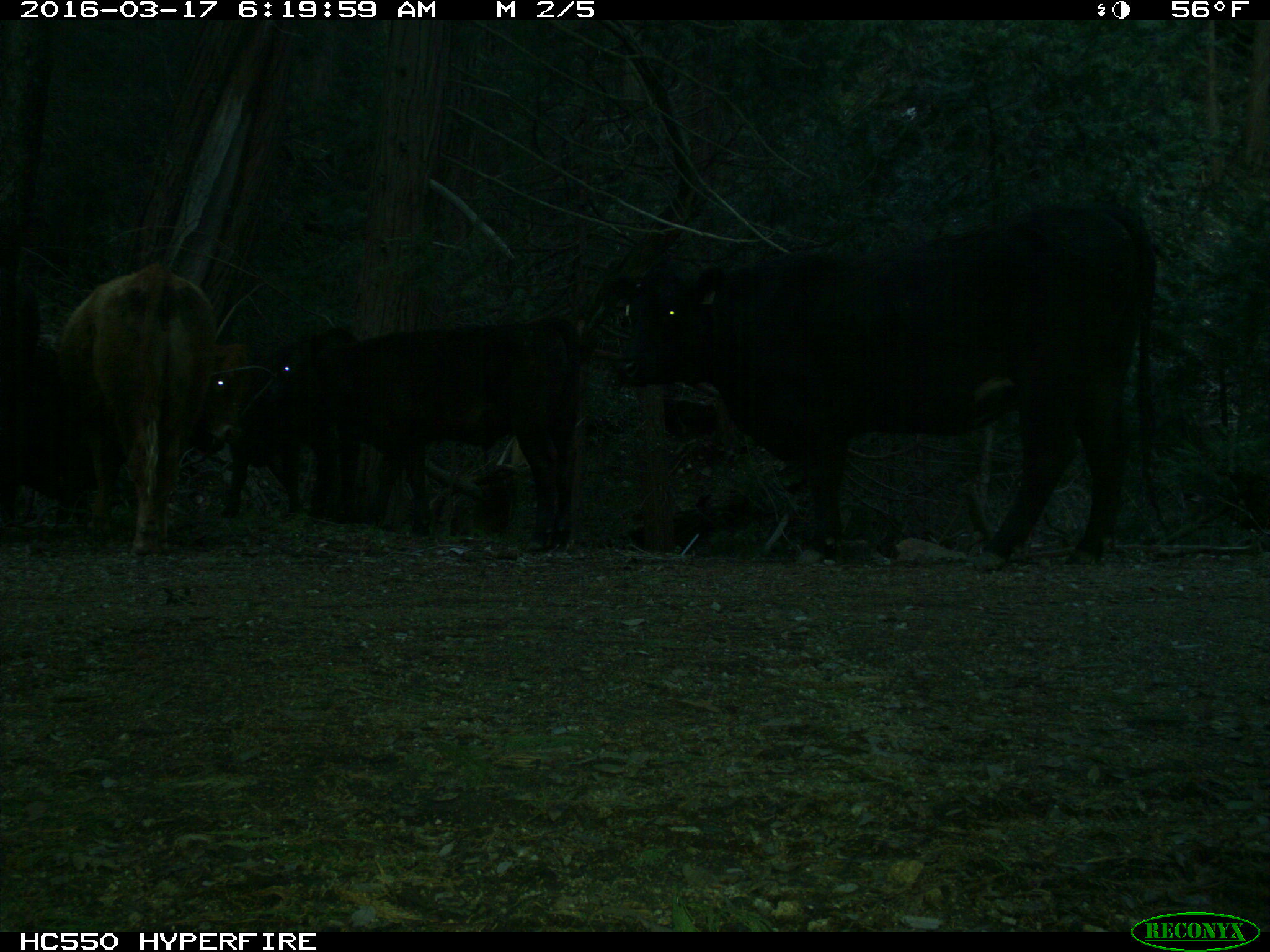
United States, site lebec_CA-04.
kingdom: Animalia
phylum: Chordata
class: Mammalia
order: Artiodactyla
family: Bovidae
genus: Bos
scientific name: Bos taurus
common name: domestic cow